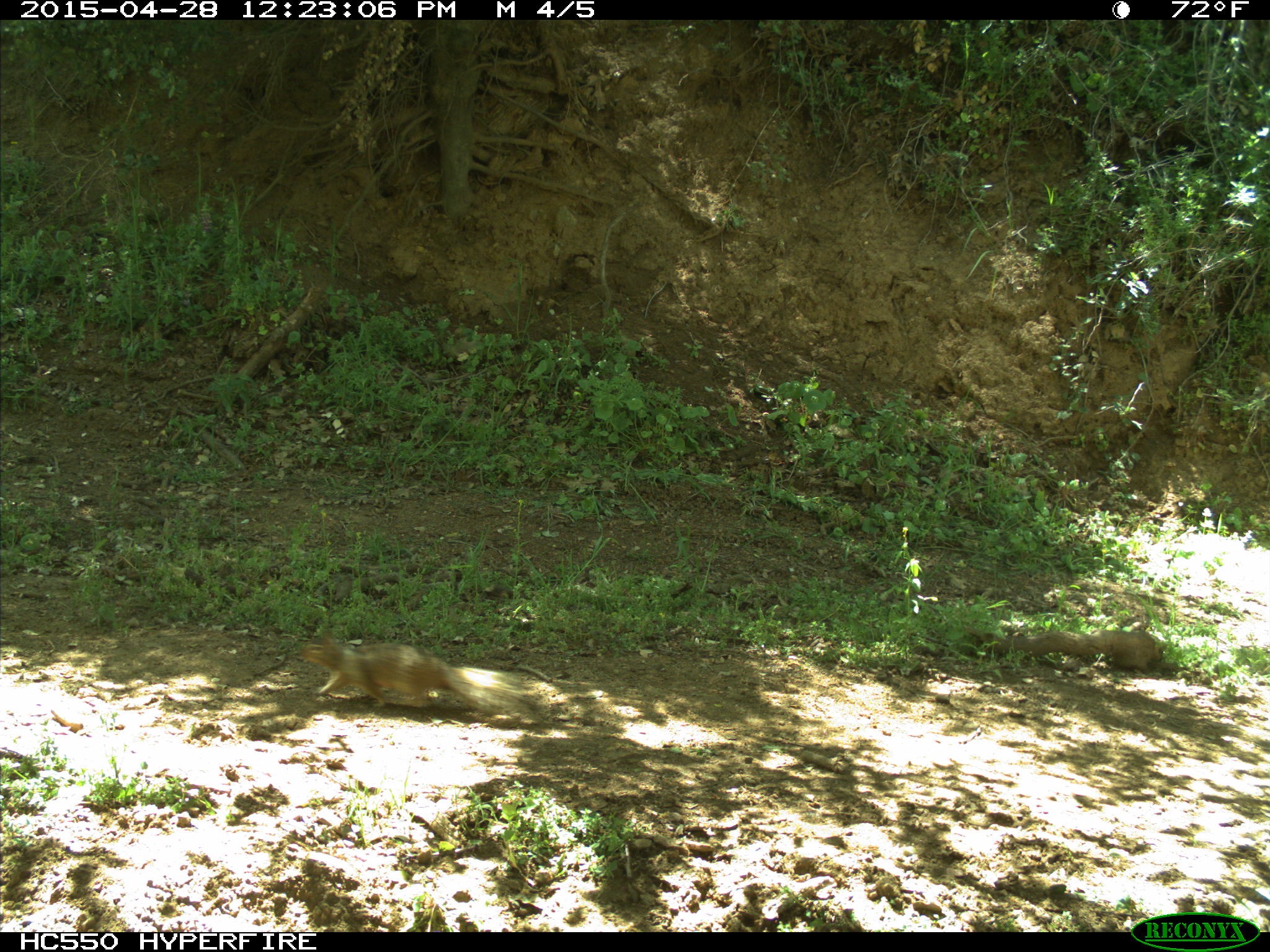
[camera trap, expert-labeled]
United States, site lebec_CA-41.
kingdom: Animalia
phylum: Chordata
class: Mammalia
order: Rodentia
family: Sciuridae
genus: Otospermophilus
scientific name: Otospermophilus beecheyi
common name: california ground squirrel